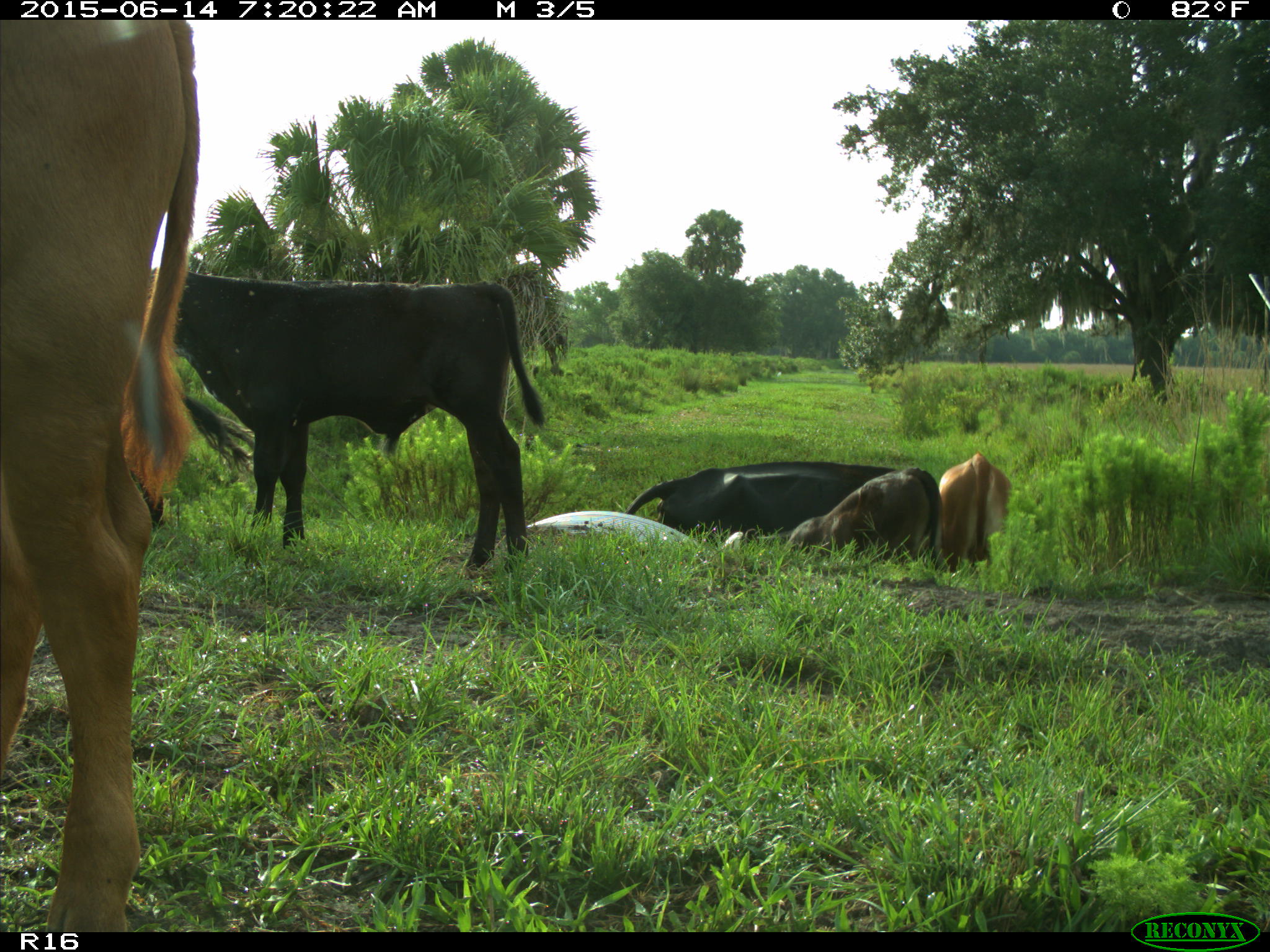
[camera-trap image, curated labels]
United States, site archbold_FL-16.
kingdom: Animalia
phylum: Chordata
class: Mammalia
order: Artiodactyla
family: Bovidae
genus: Bos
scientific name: Bos taurus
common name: domestic cow